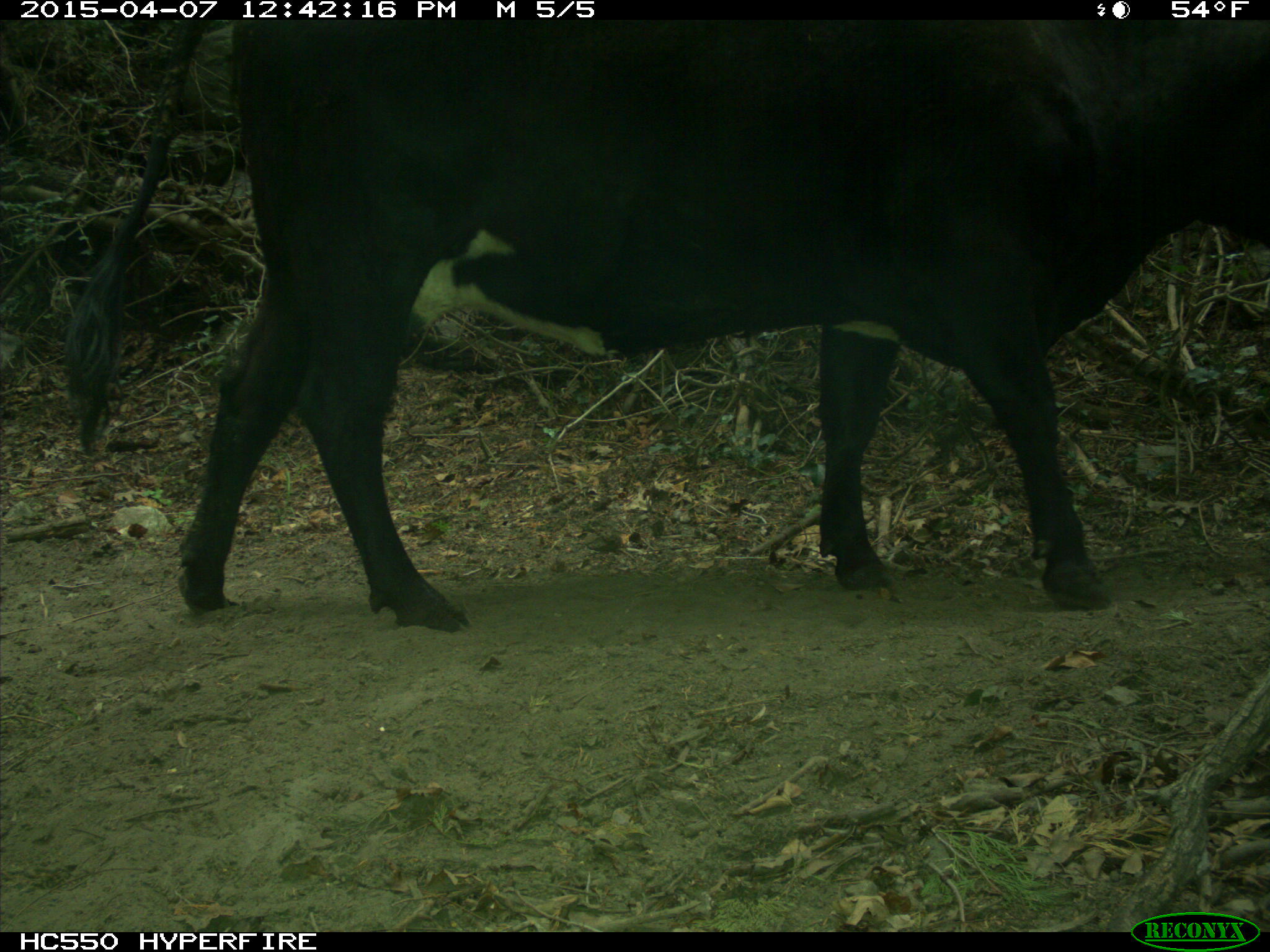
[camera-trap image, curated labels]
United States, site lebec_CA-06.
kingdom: Animalia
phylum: Chordata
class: Mammalia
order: Artiodactyla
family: Bovidae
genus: Bos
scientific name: Bos taurus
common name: domestic cow